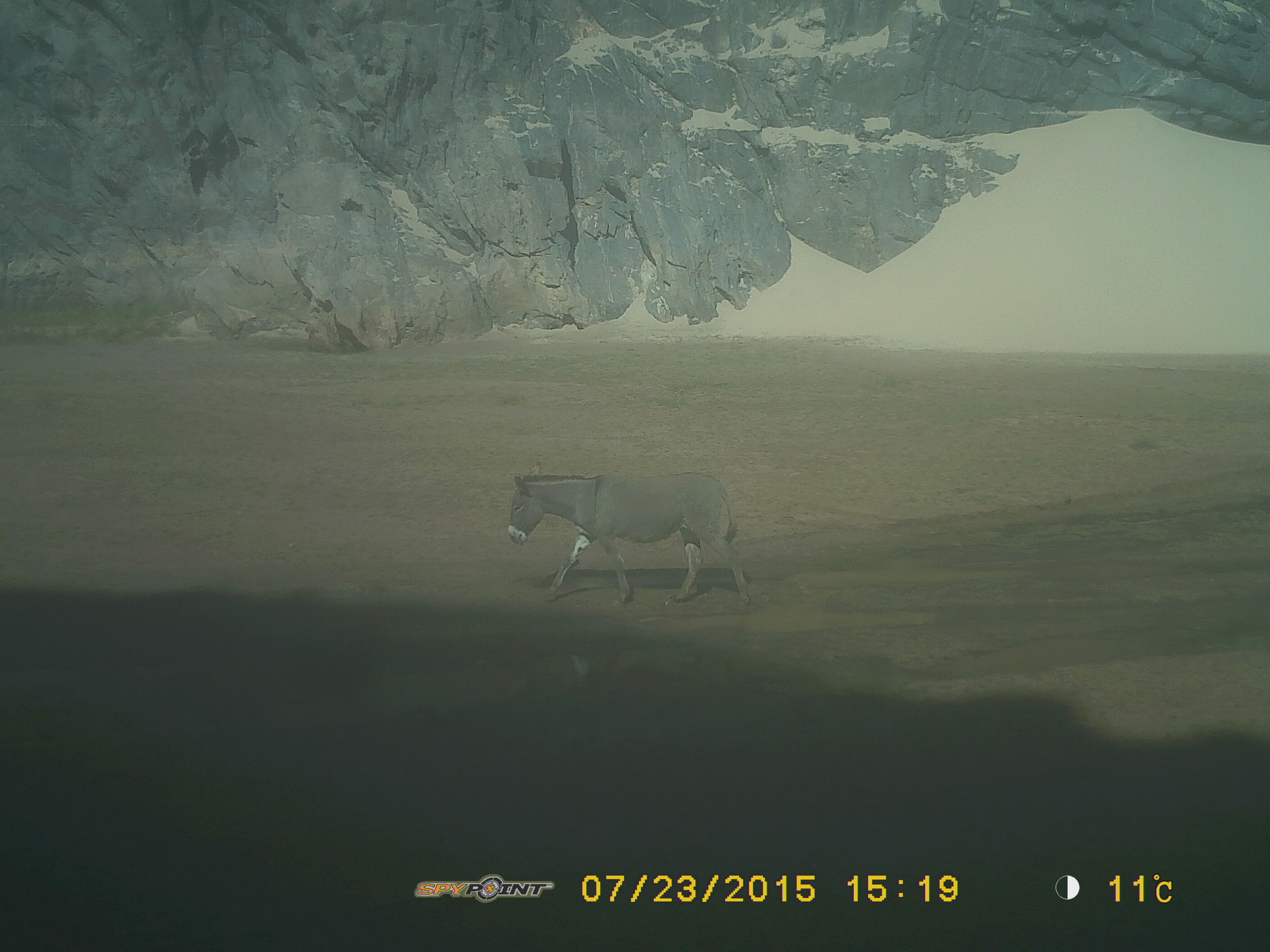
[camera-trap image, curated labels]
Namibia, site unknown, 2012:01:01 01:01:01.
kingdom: Animalia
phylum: Chordata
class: Mammalia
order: Perissodactyla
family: Equidae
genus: Equus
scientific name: Equus asinus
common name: donkey